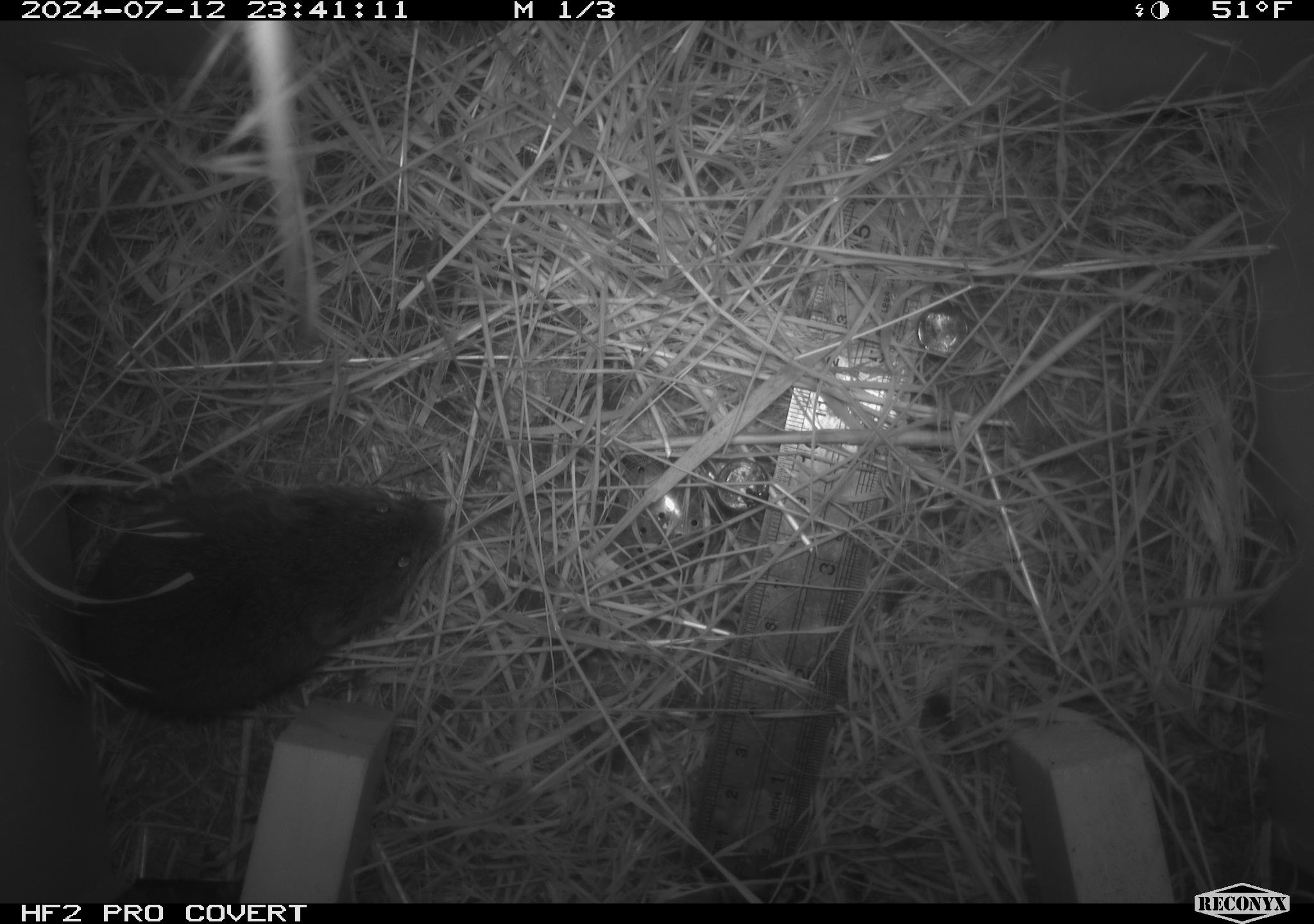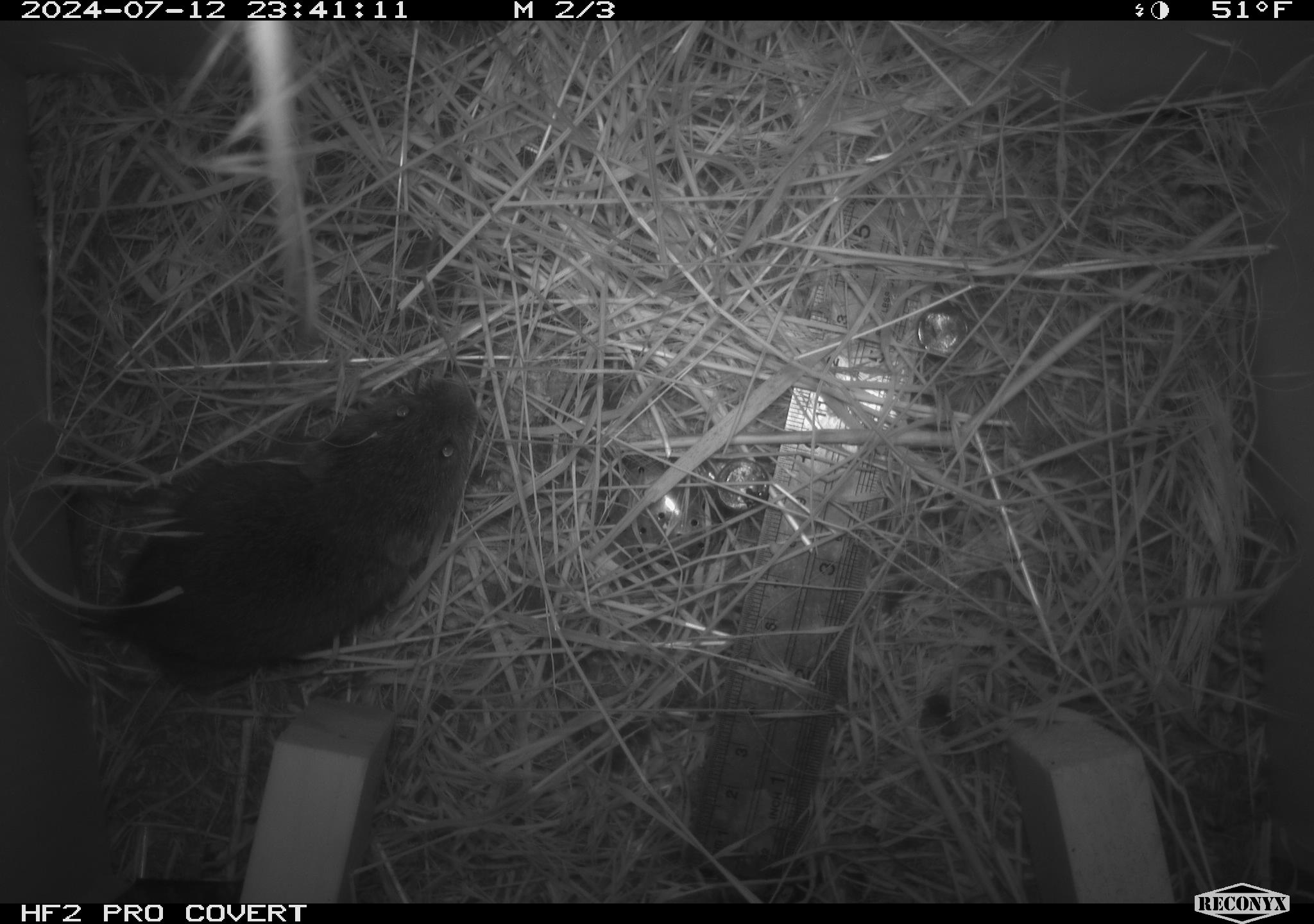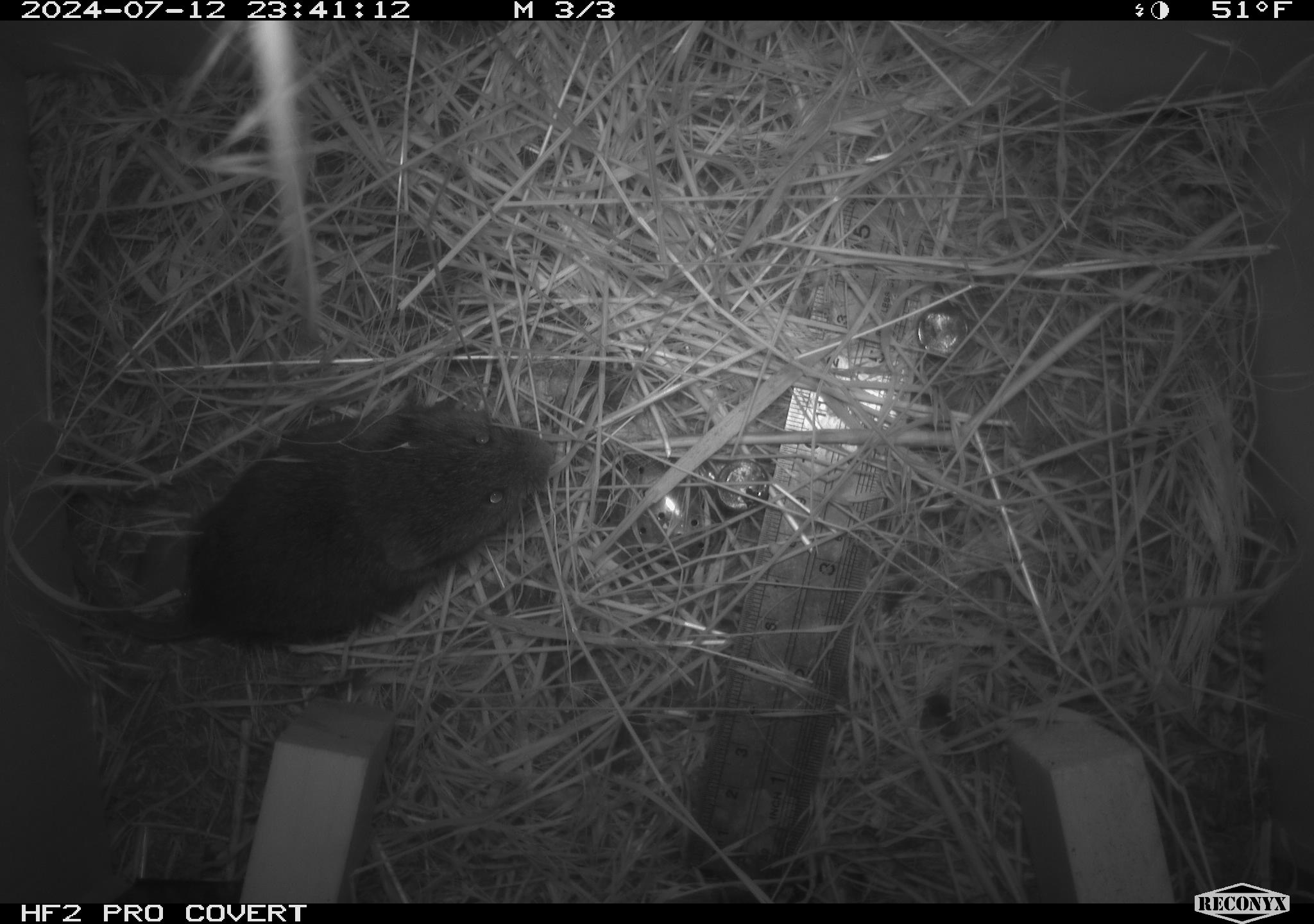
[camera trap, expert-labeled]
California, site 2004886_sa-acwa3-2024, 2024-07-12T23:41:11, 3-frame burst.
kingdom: Animalia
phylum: Chordata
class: Mammalia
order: Rodentia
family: Cricetidae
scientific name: Arvicolinae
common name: voles, lemmings, and muskrats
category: arvicolinae subfamily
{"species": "arvicolinae subfamily (voles, lemmings, and muskrats) (Arvicolinae)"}